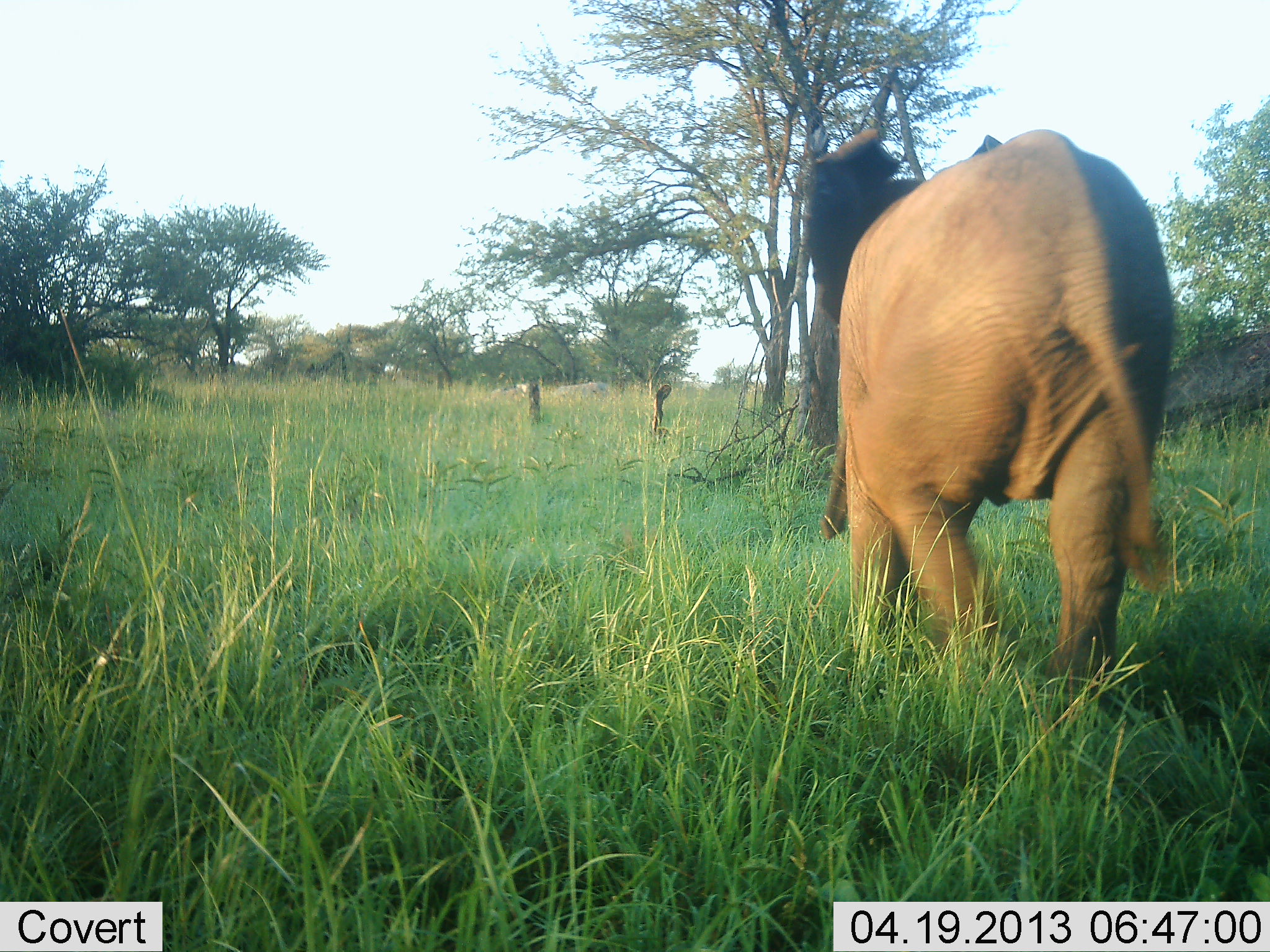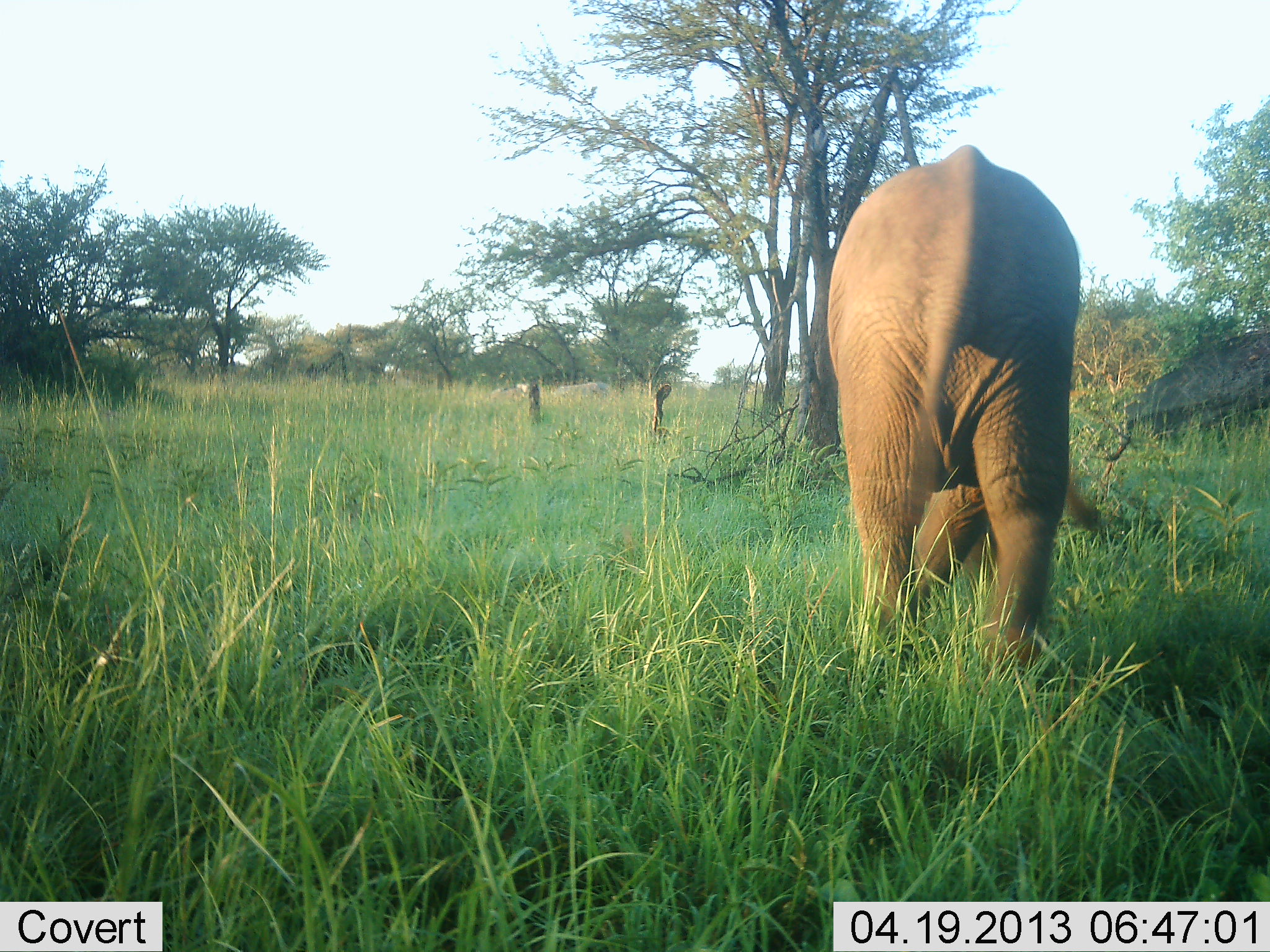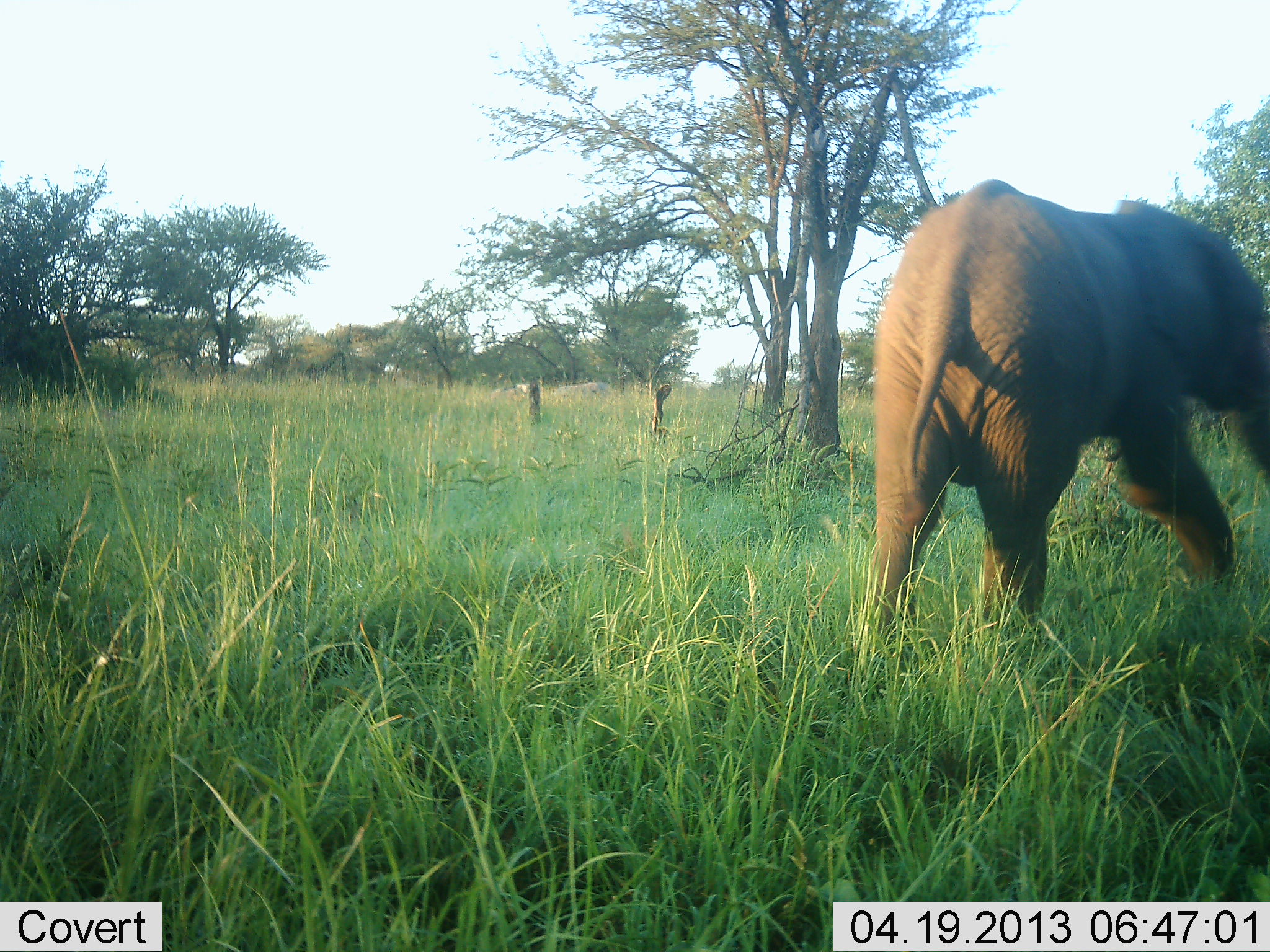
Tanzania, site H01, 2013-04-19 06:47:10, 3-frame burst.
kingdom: Animalia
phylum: Chordata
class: Mammalia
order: Proboscidea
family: Elephantidae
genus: Loxodonta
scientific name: Loxodonta africana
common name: african bush elephant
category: elephant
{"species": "elephant (african bush elephant) (Loxodonta africana)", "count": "1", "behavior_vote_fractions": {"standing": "10%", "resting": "0%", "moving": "100%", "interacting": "0%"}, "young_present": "10%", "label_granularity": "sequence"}